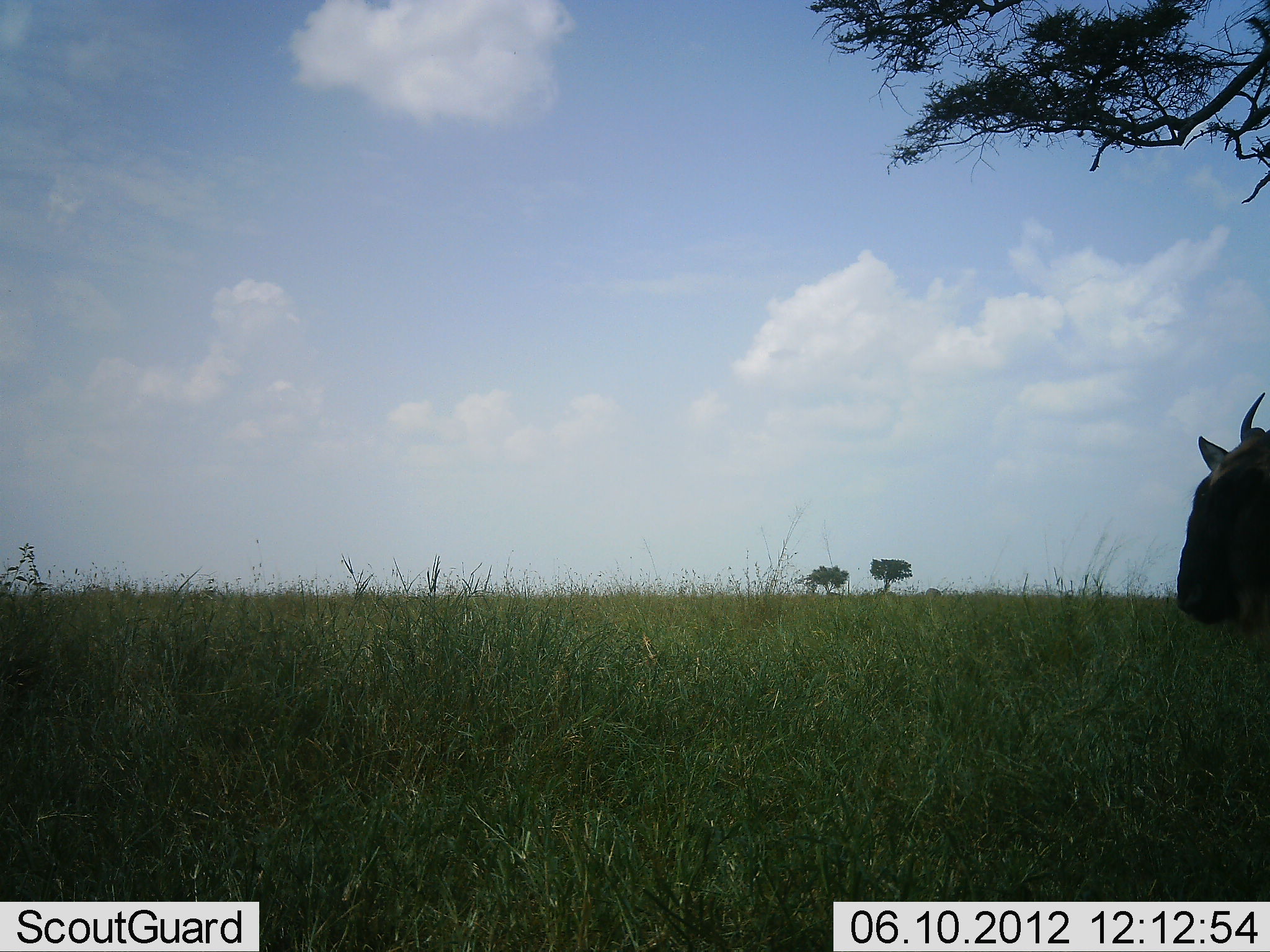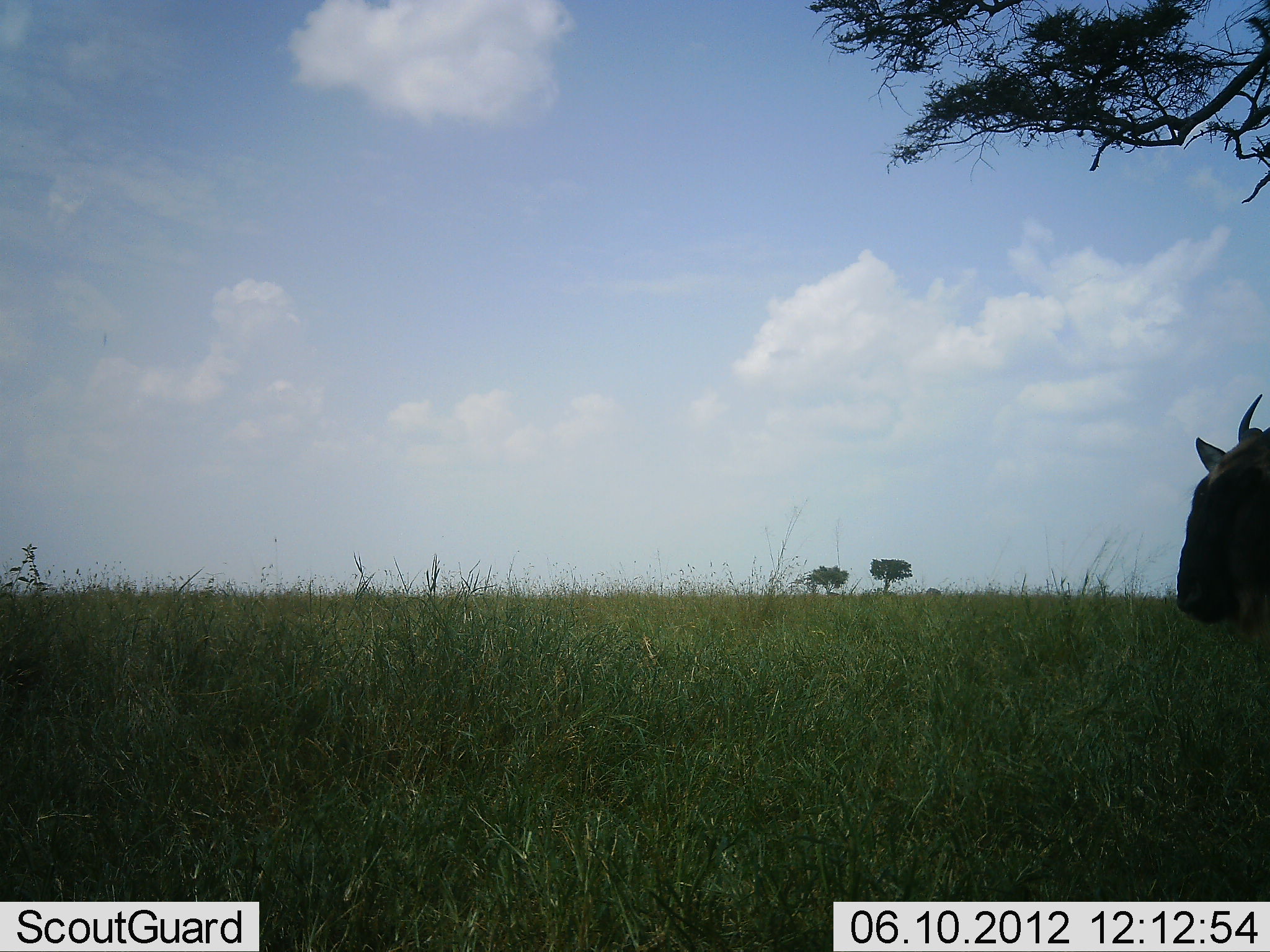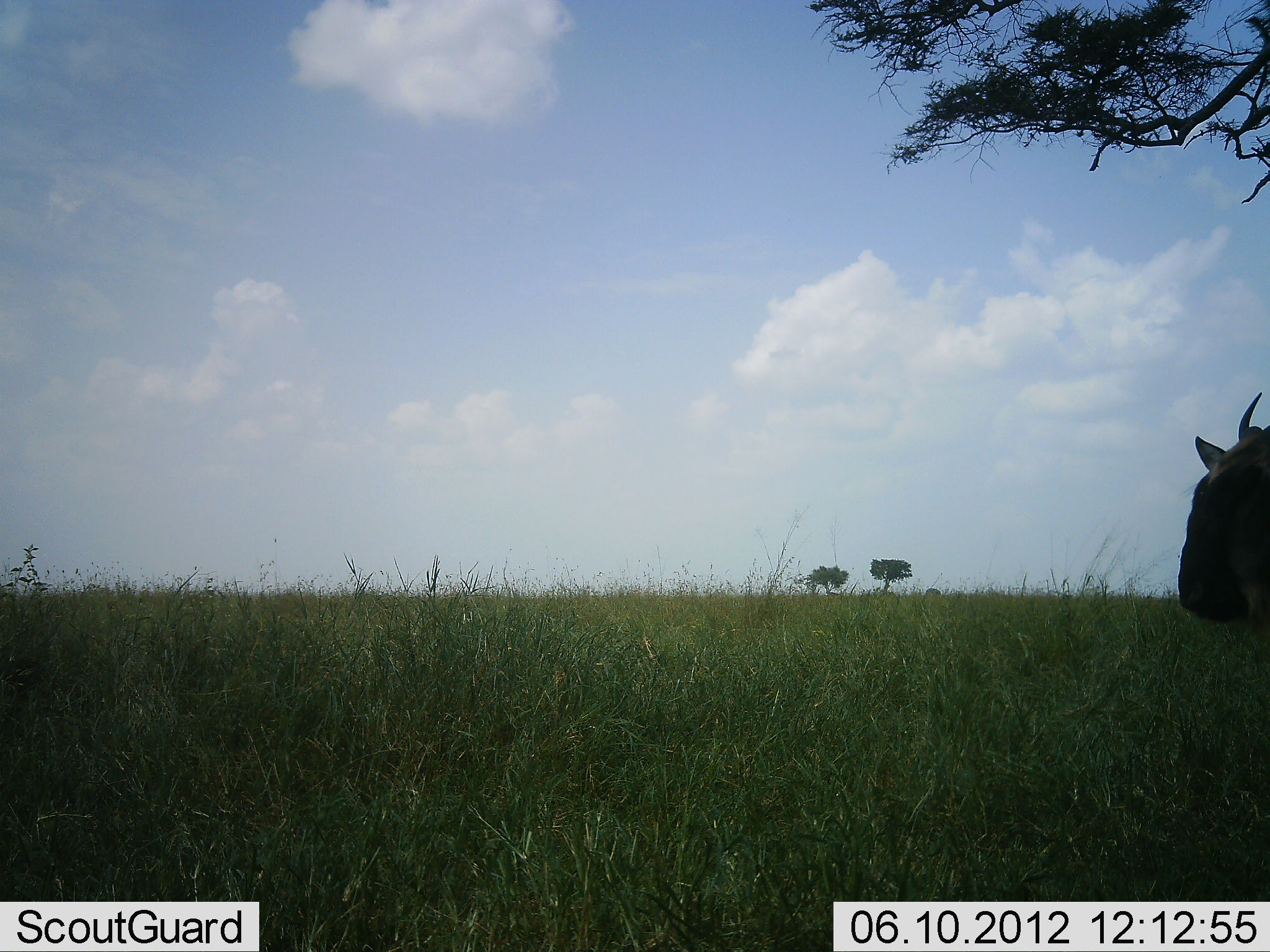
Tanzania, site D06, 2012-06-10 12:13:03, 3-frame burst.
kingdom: Animalia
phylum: Chordata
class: Mammalia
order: Artiodactyla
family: Bovidae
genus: Connochaetes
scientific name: Connochaetes taurinus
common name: blue wildebeest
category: wildebeest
Wildebeest (blue wildebeest) (Connochaetes taurinus), count 1. Behavior (volunteer vote fractions): standing 90%, resting 0%, moving 0%, interacting 0%. Young present (vote fraction): 0%. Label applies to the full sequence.